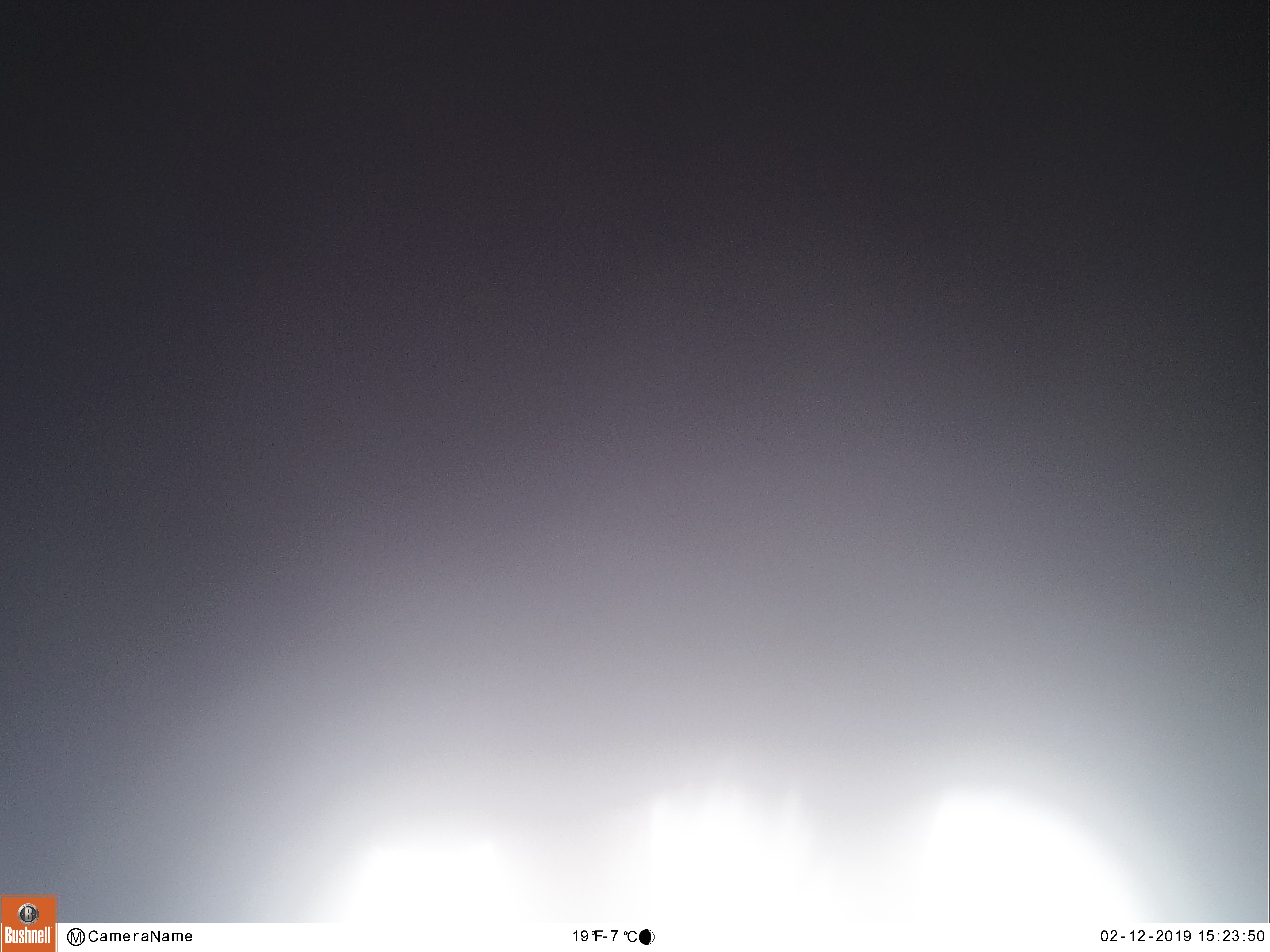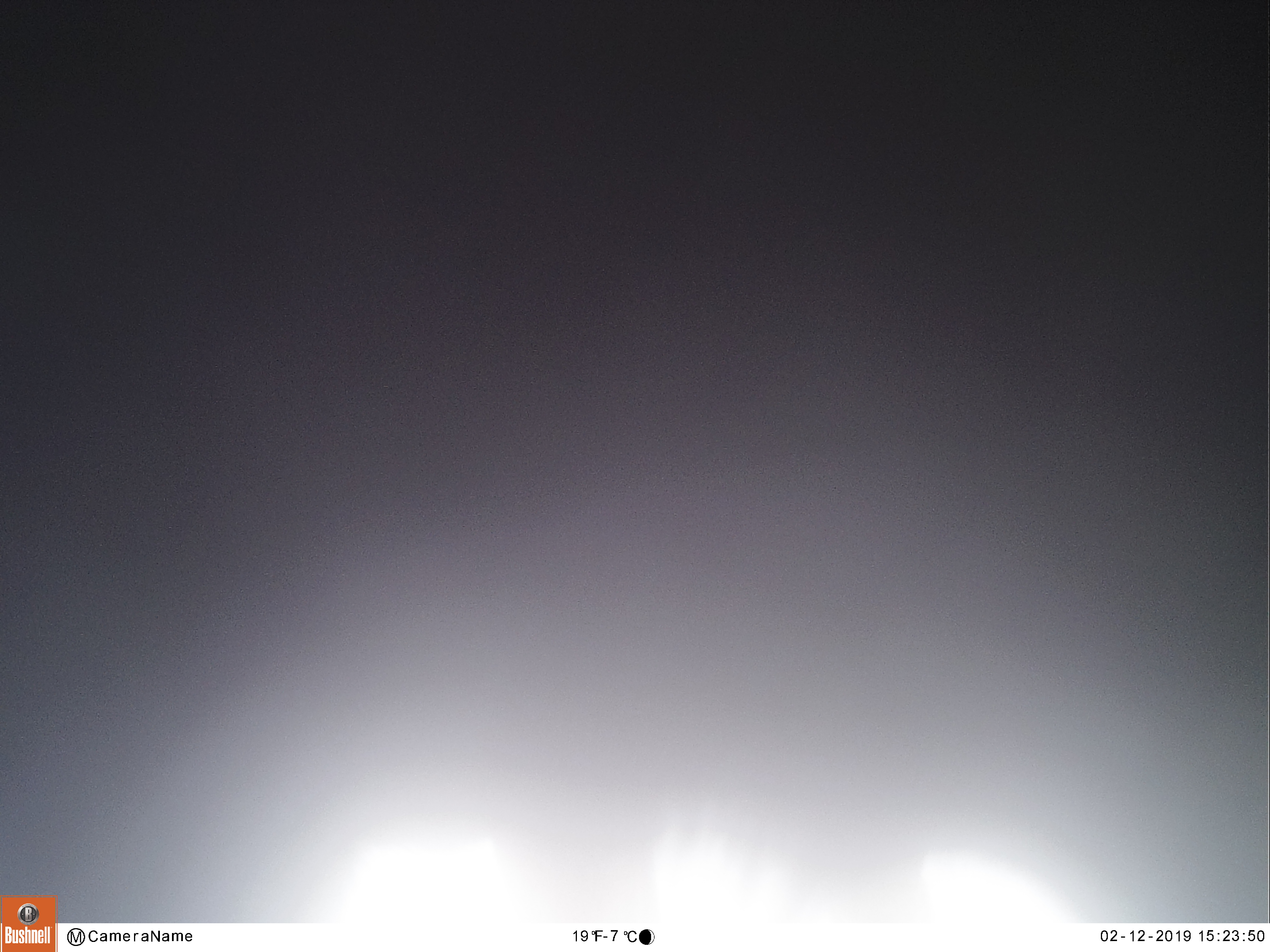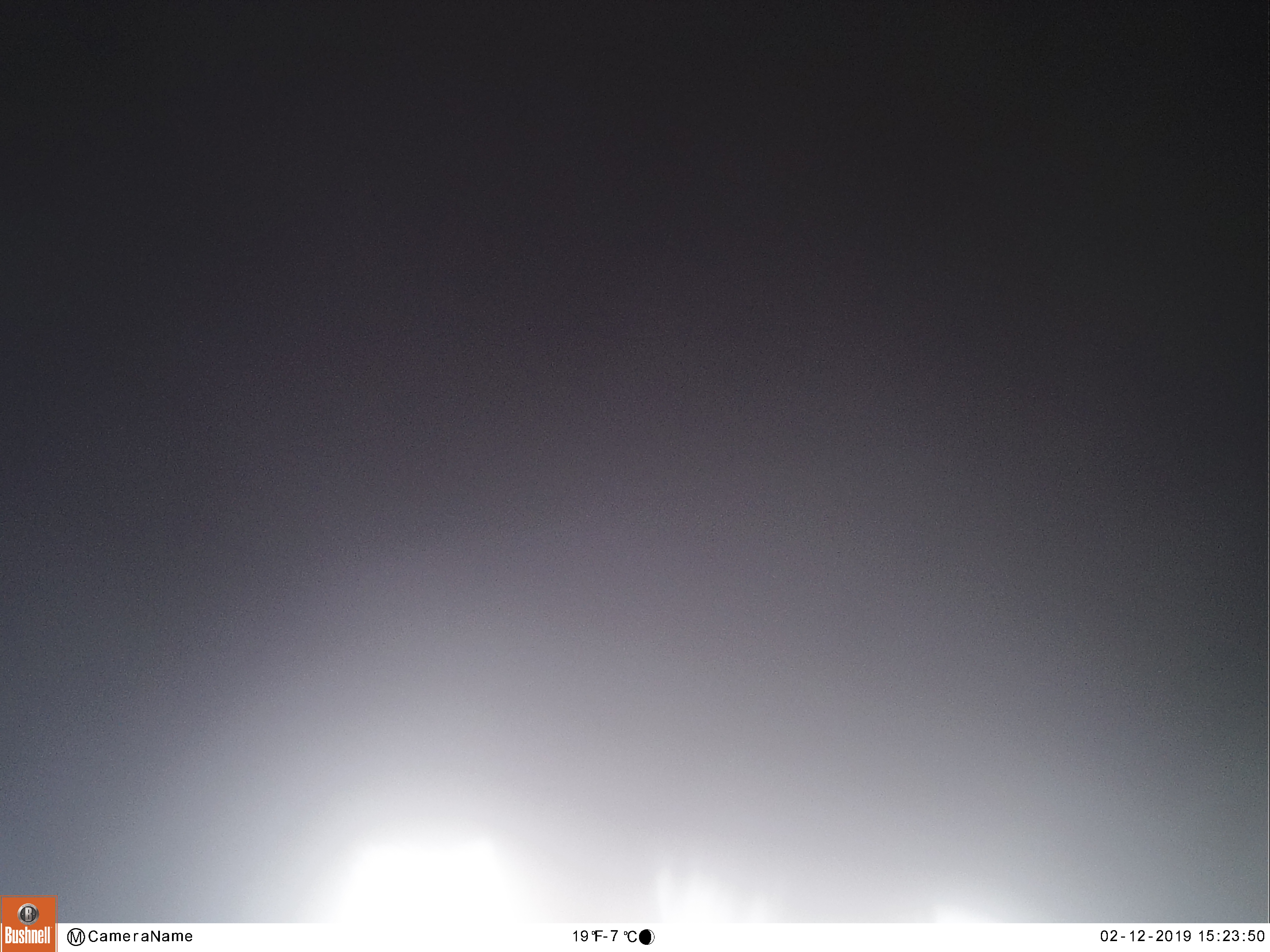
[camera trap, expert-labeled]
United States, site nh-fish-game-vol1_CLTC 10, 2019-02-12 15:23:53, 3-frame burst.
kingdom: Animalia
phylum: Chordata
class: Mammalia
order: Artiodactyla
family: Cervidae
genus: Alces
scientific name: Alces alces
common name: moose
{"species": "moose (Alces alces)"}